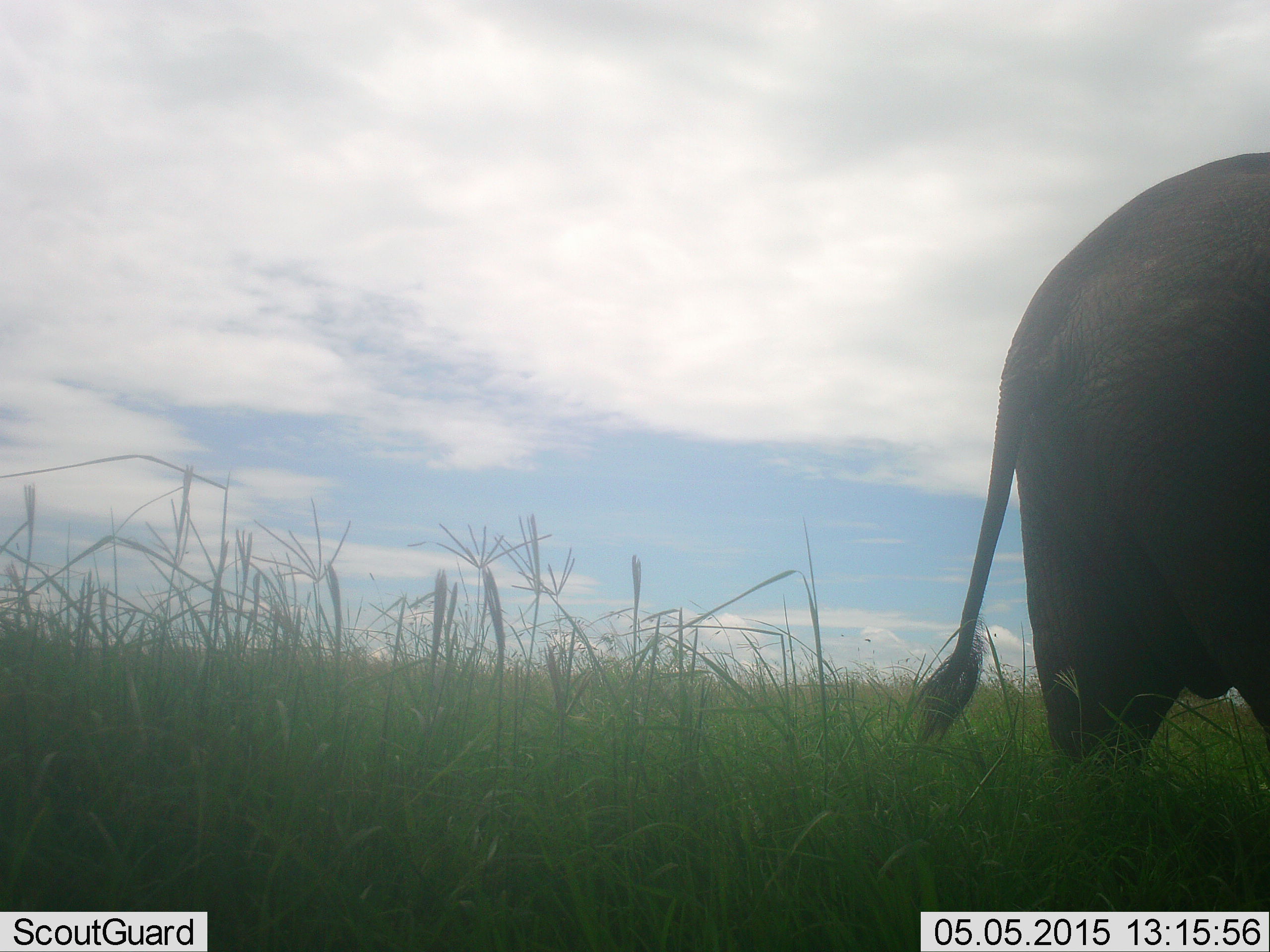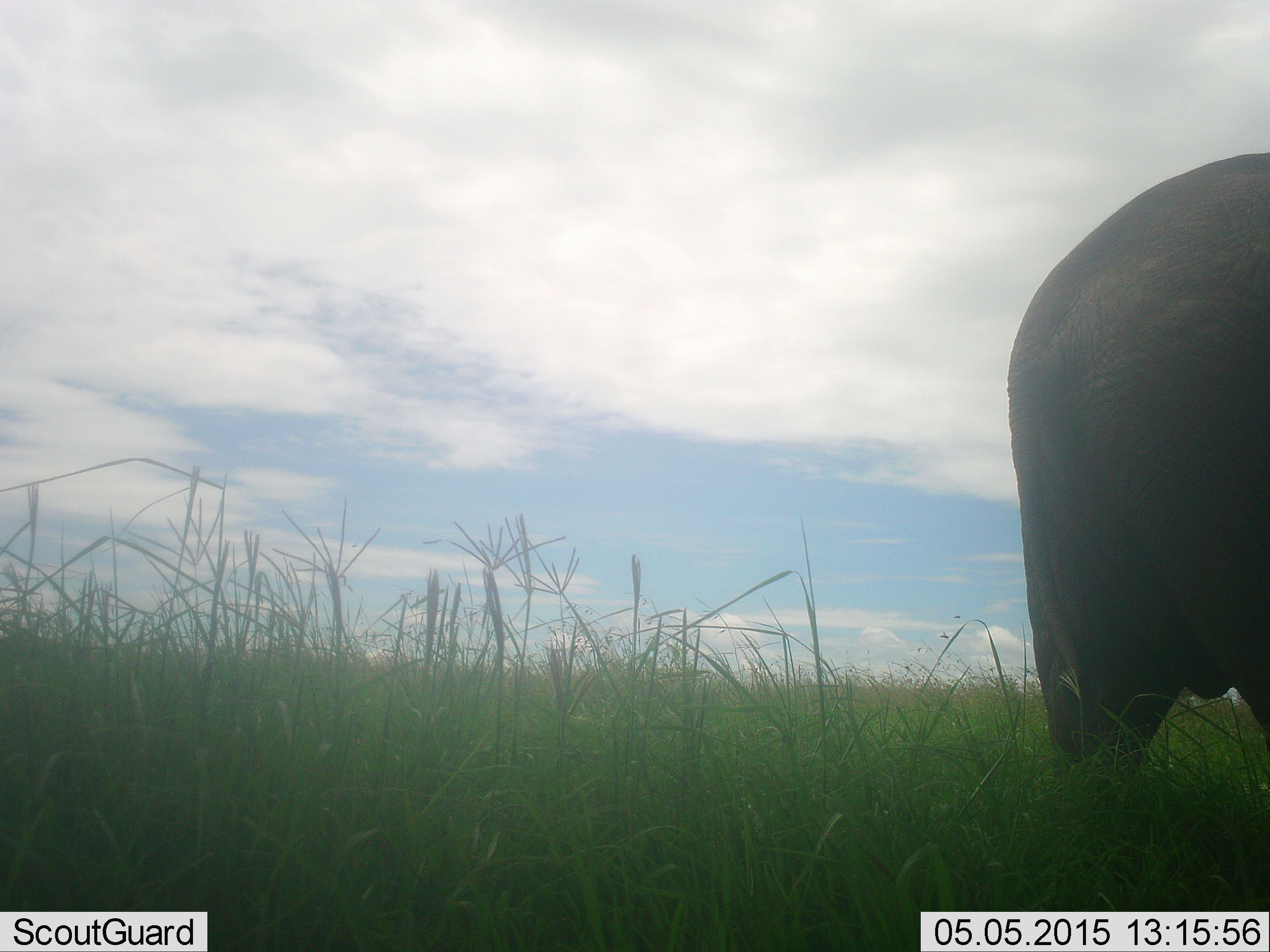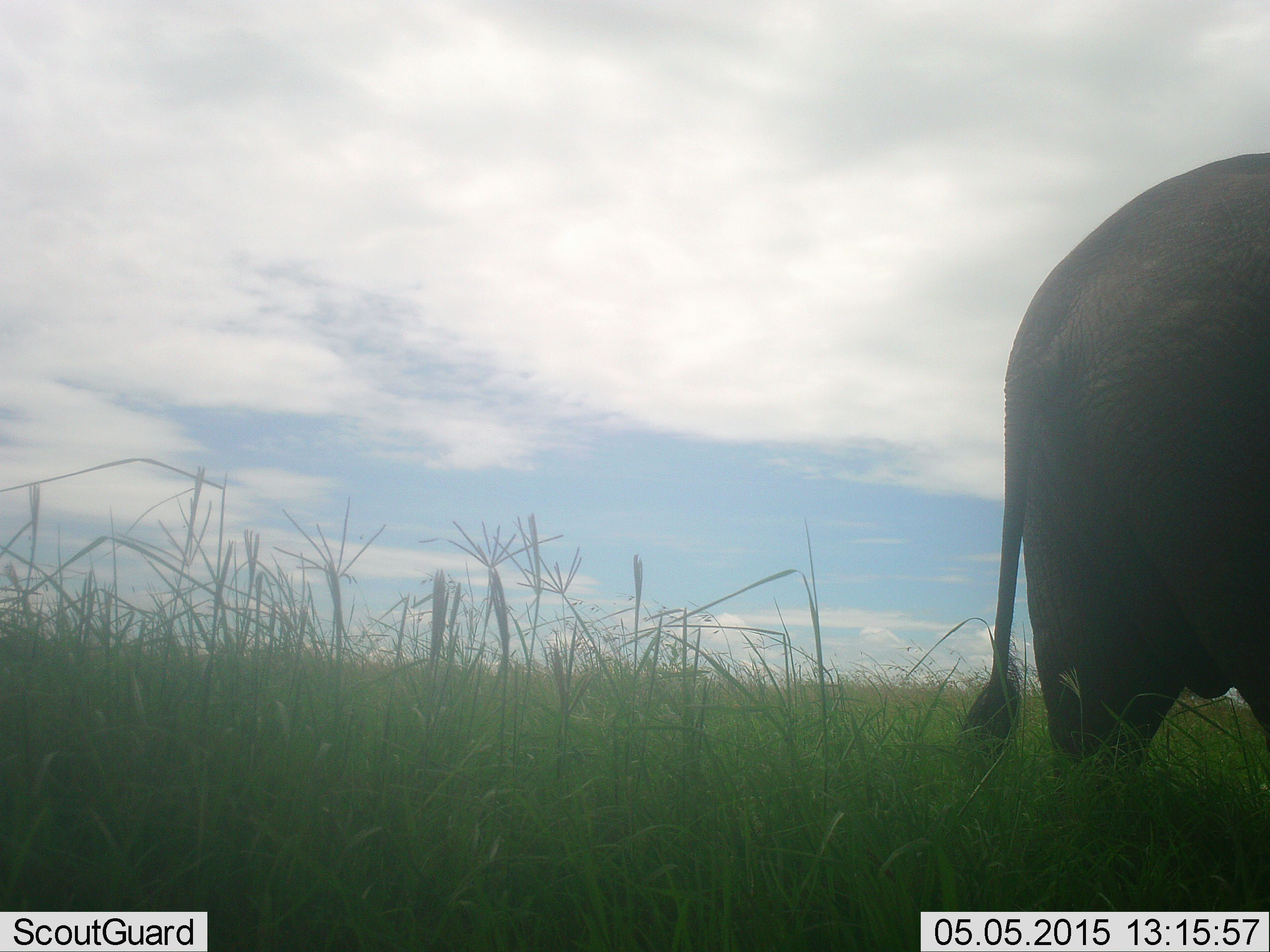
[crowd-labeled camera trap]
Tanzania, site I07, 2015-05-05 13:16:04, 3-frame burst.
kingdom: Animalia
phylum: Chordata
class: Mammalia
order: Proboscidea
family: Elephantidae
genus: Loxodonta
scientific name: Loxodonta africana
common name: african bush elephant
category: elephant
Elephant (african bush elephant) (Loxodonta africana), count 1. Behavior (volunteer vote fractions): standing 80%, resting 0%, moving 20%, interacting 0%. Young present (vote fraction): 0%. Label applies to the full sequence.